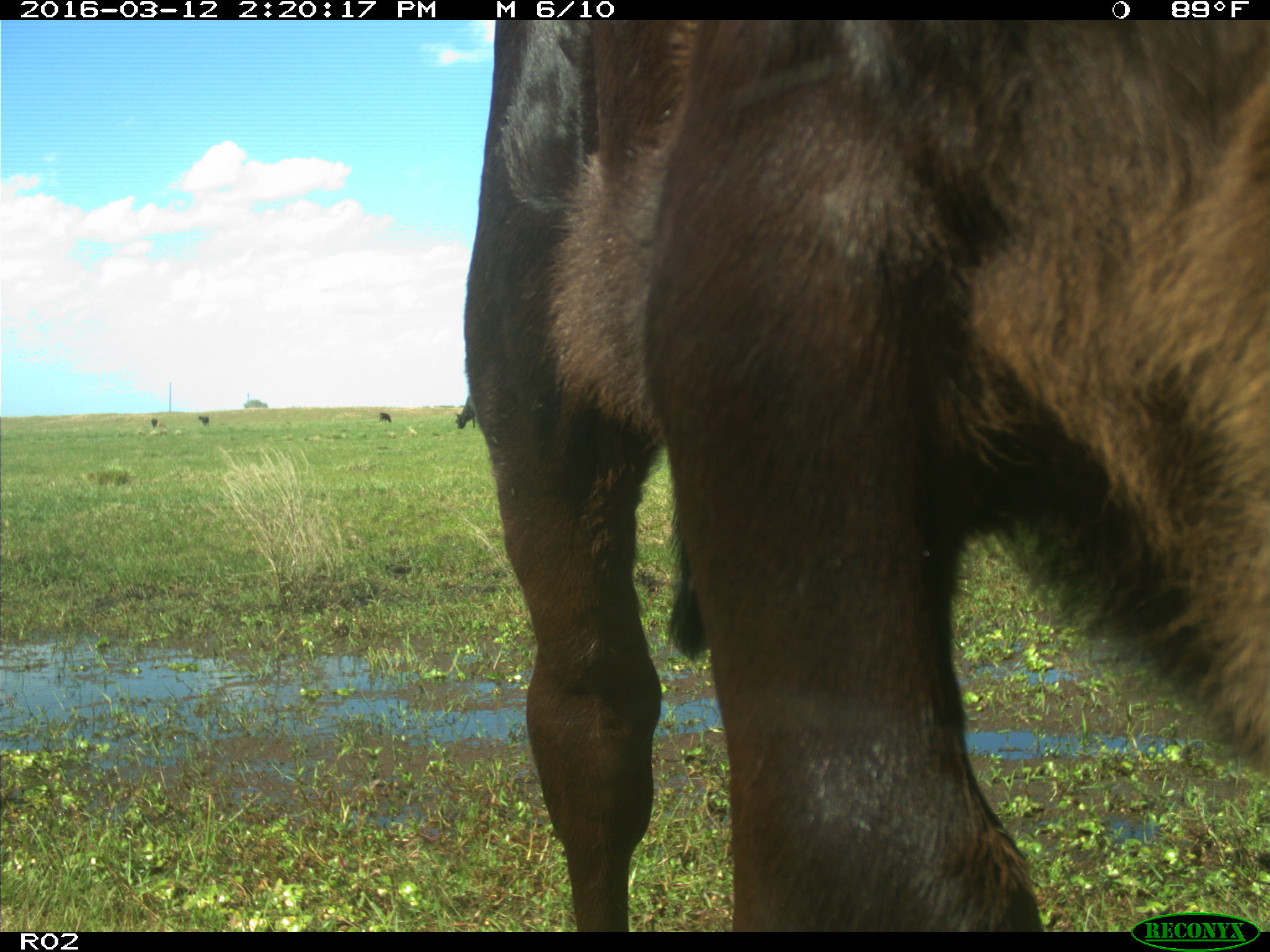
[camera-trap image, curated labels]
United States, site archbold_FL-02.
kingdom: Animalia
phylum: Chordata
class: Mammalia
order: Artiodactyla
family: Bovidae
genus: Bos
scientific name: Bos taurus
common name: domestic cow